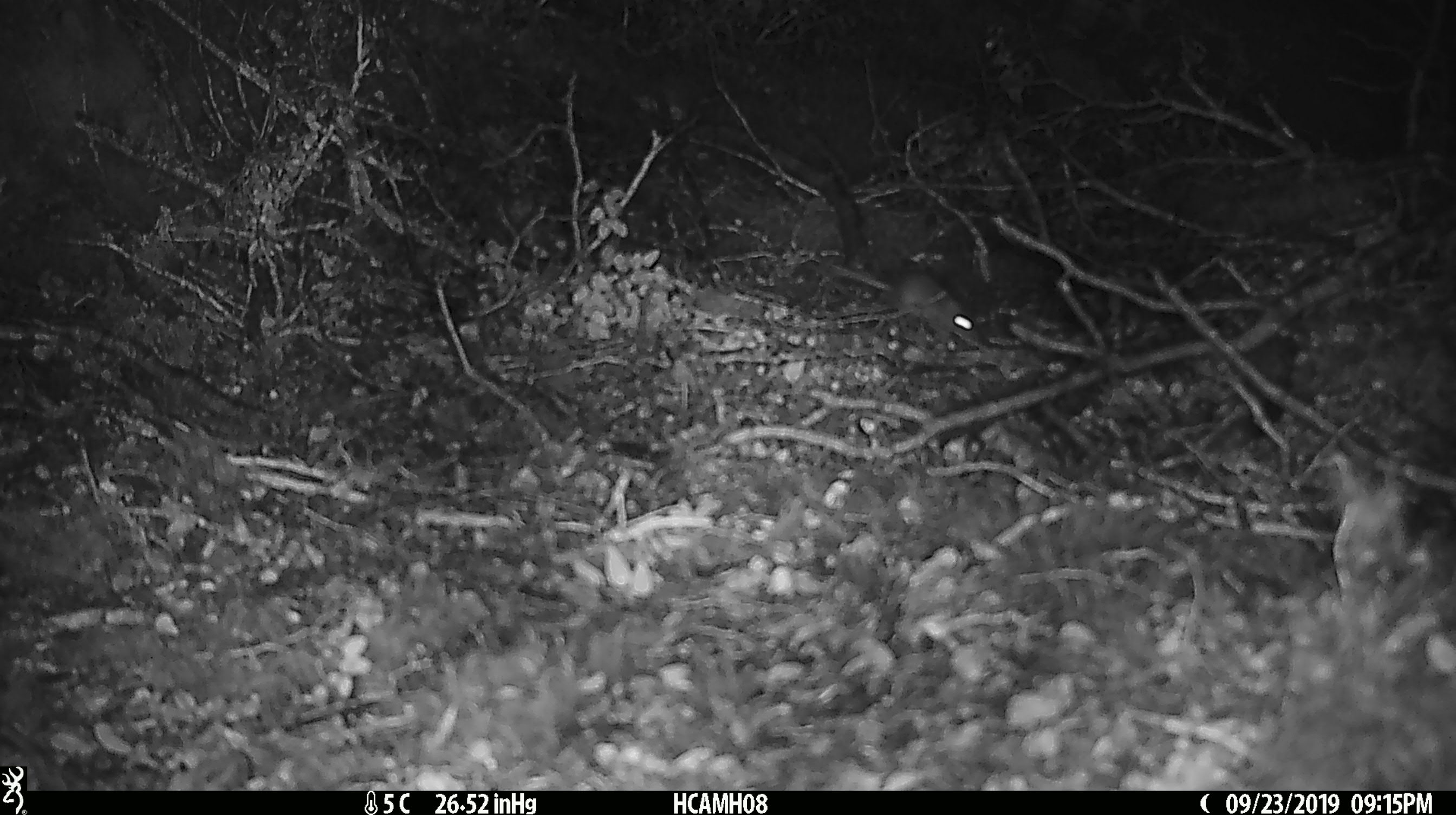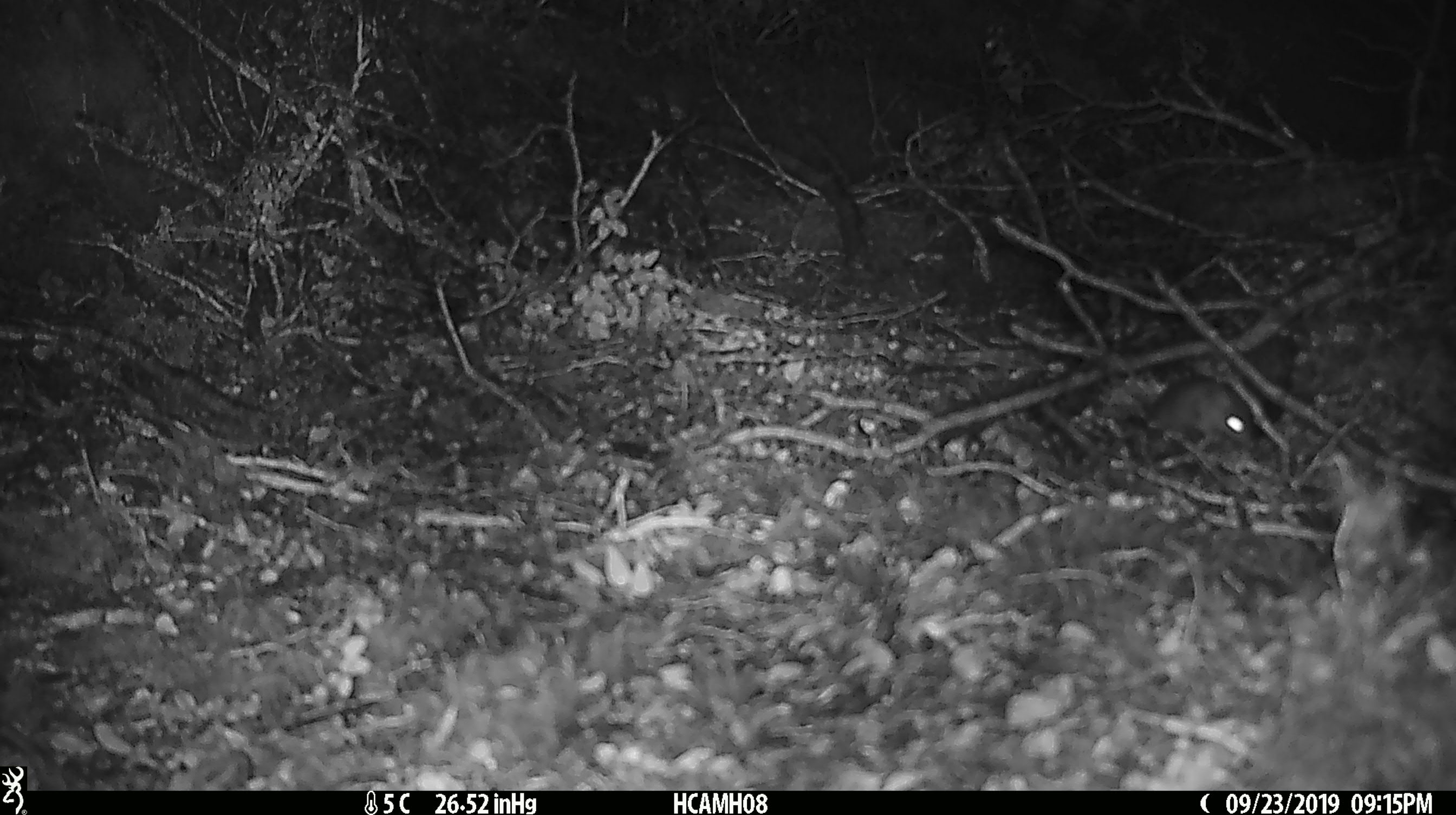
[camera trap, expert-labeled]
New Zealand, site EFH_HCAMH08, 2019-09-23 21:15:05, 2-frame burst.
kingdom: Animalia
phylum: Chordata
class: Mammalia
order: Rodentia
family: Muridae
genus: Mus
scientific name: Mus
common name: mouse